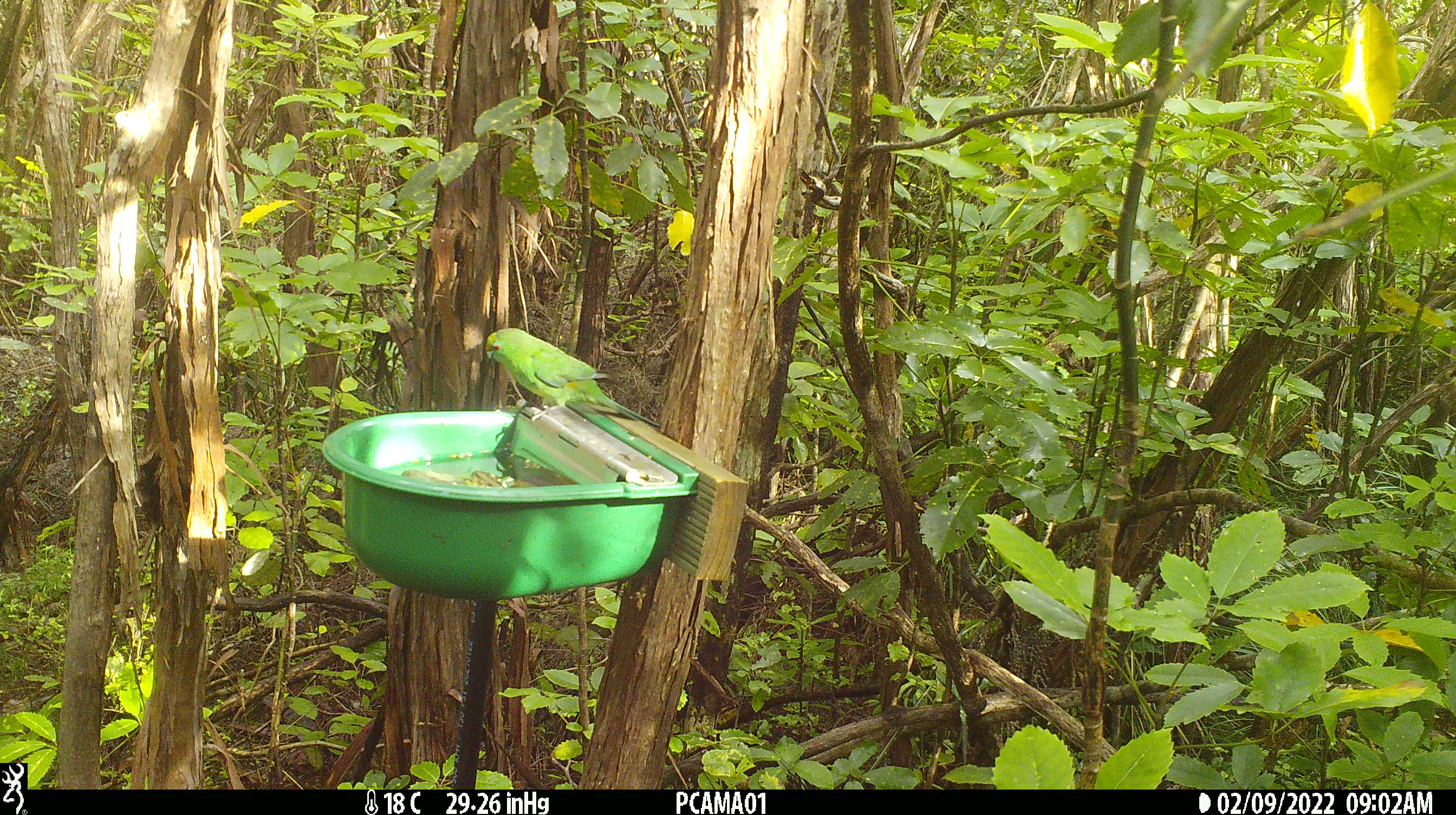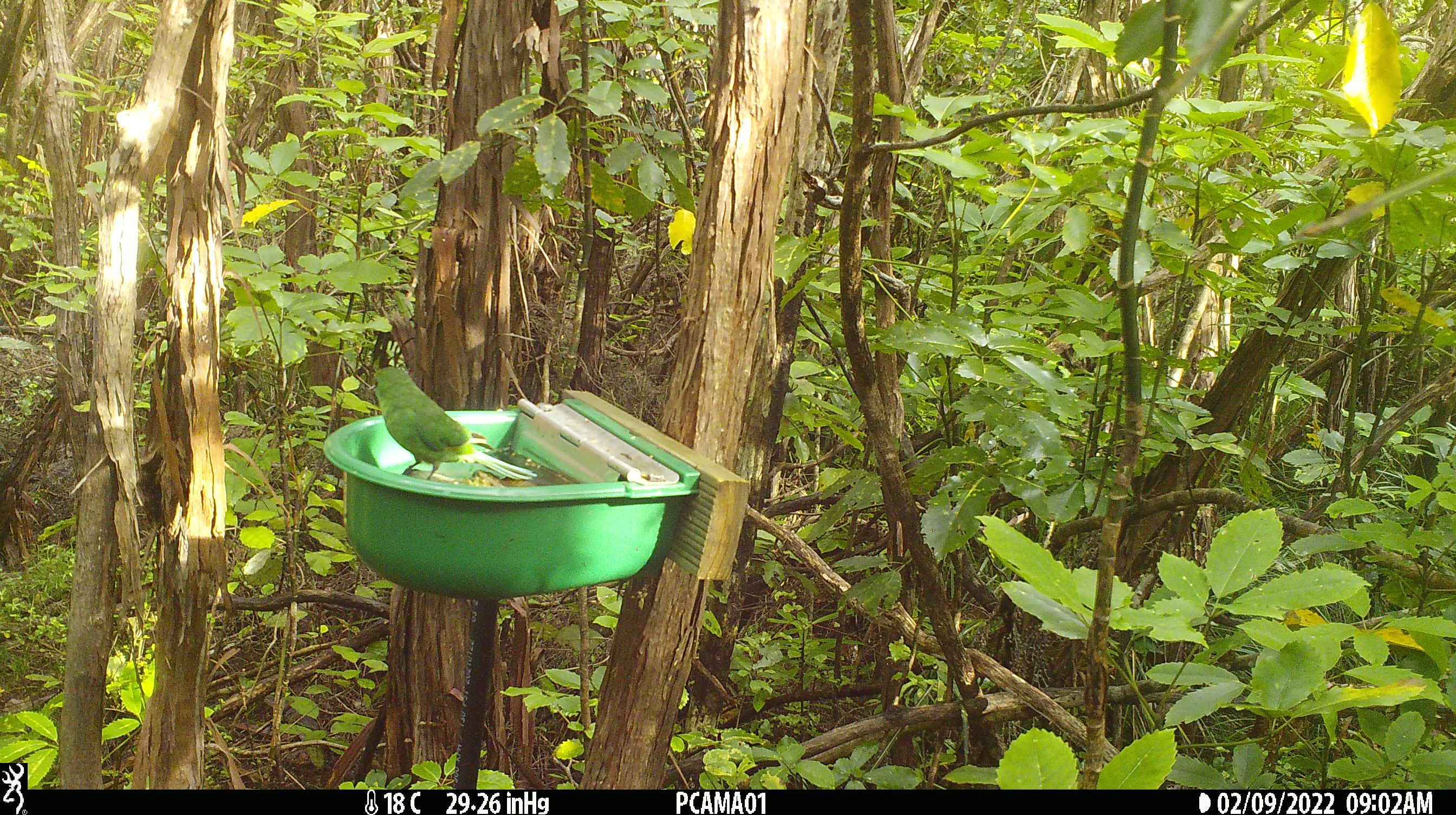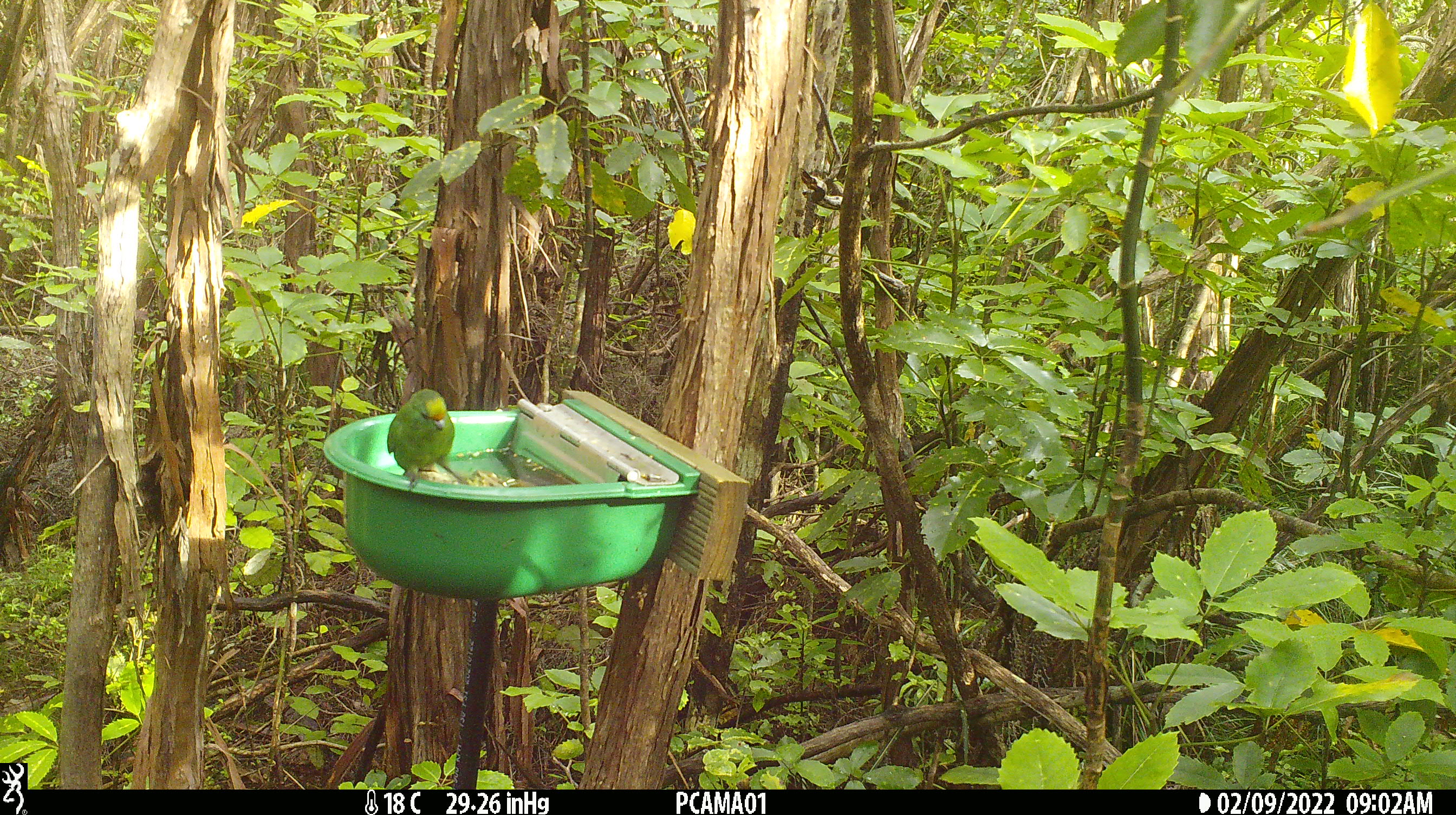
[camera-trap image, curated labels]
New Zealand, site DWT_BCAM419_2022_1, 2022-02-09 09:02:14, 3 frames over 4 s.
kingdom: Animalia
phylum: Chordata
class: Aves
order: Psittaciformes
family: Psittaculidae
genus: Cyanoramphus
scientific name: Cyanoramphus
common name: parakeet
Parakeet (Cyanoramphus).